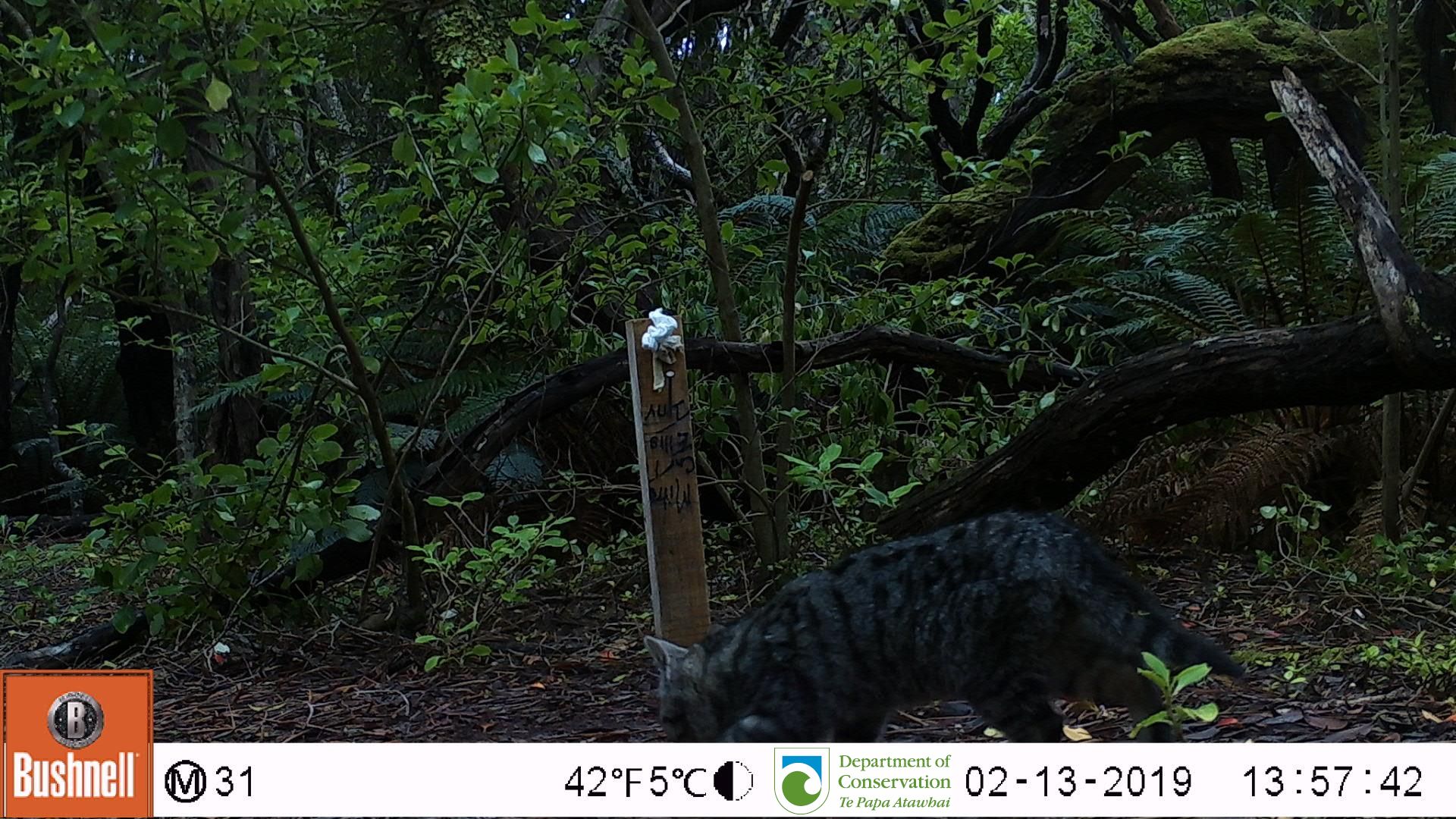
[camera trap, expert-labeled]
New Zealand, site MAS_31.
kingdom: Animalia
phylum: Chordata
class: Mammalia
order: Carnivora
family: Felidae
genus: Felis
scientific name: Felis catus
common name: domestic cat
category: cat